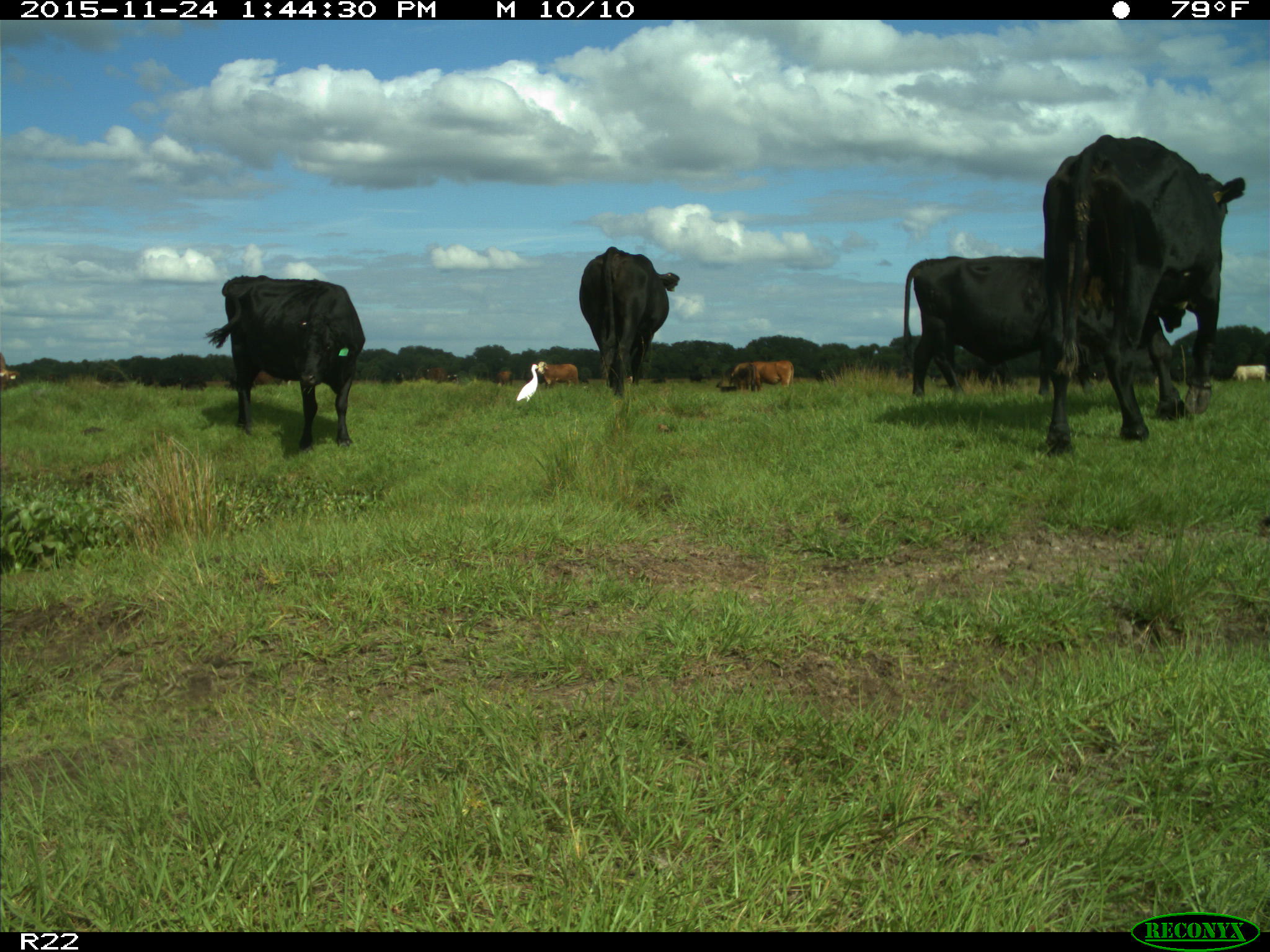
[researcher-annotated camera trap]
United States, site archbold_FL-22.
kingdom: Animalia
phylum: Chordata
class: Mammalia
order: Artiodactyla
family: Bovidae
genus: Bos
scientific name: Bos taurus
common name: domestic cow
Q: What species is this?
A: Bos taurus (domestic cow).